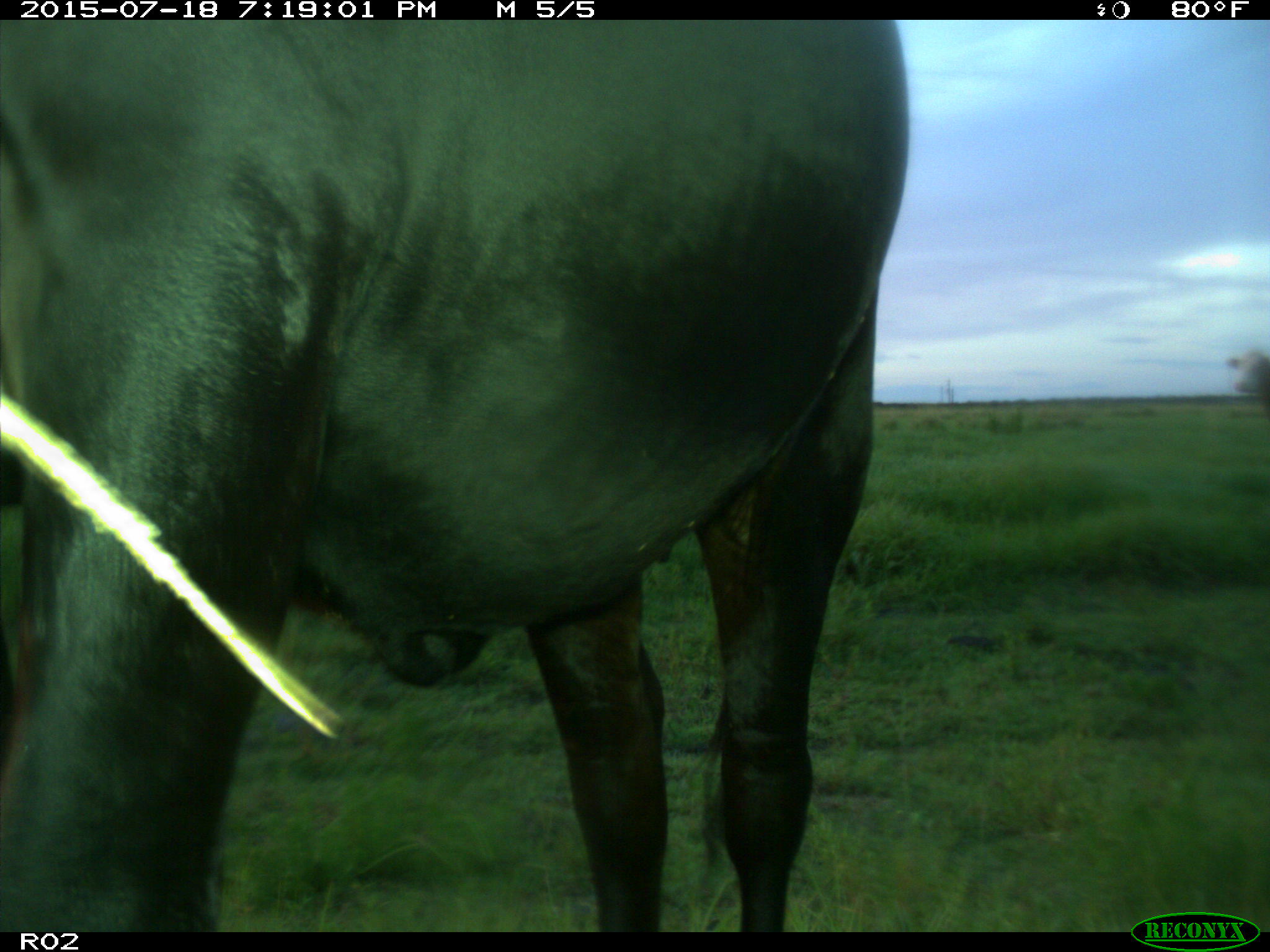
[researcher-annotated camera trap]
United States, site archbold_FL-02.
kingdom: Animalia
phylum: Chordata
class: Mammalia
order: Artiodactyla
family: Bovidae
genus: Bos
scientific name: Bos taurus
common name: domestic cow